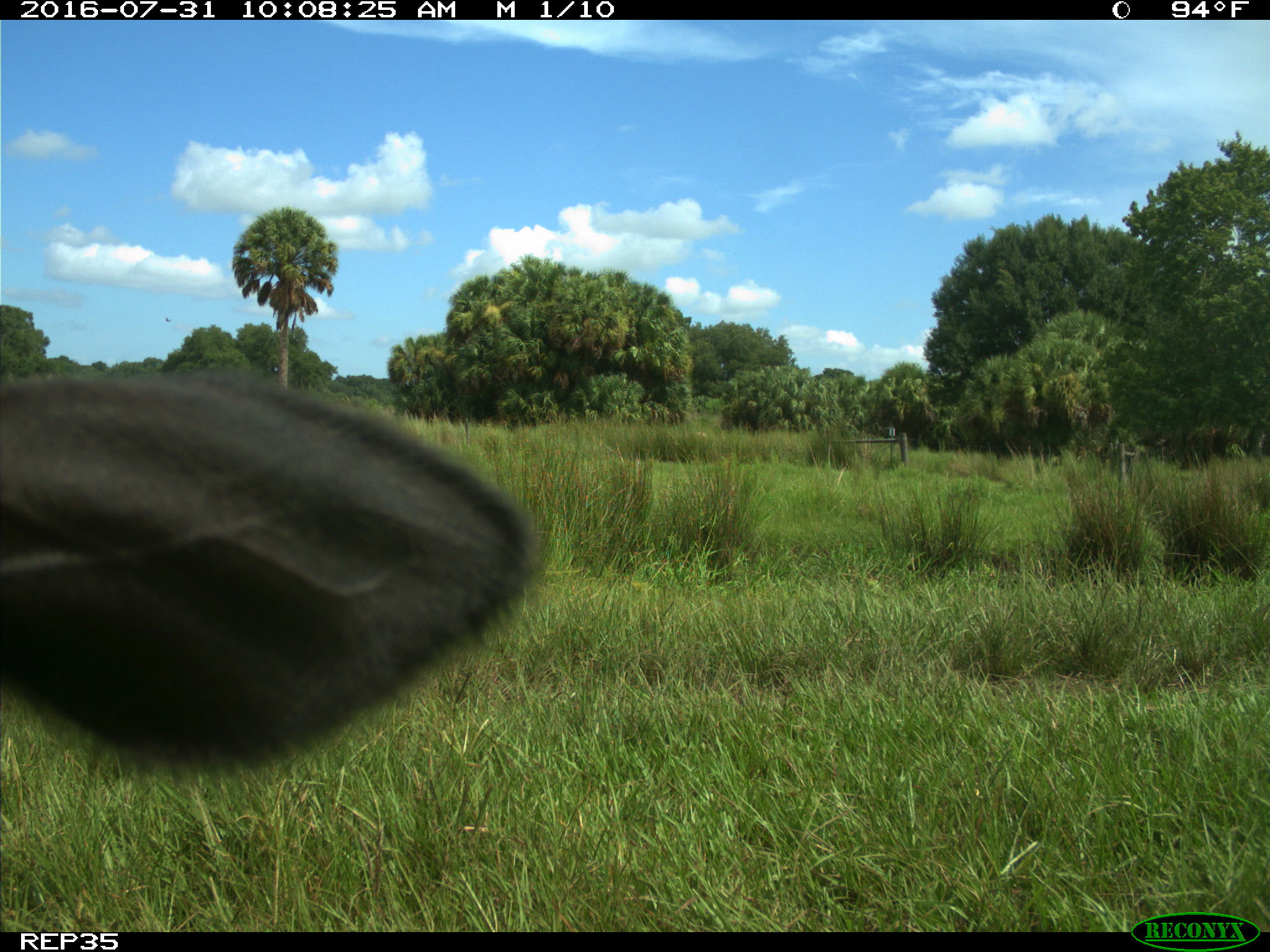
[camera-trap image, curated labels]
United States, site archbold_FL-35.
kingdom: Animalia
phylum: Chordata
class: Mammalia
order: Artiodactyla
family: Bovidae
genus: Bos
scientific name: Bos taurus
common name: domestic cow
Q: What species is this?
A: Bos taurus (domestic cow).